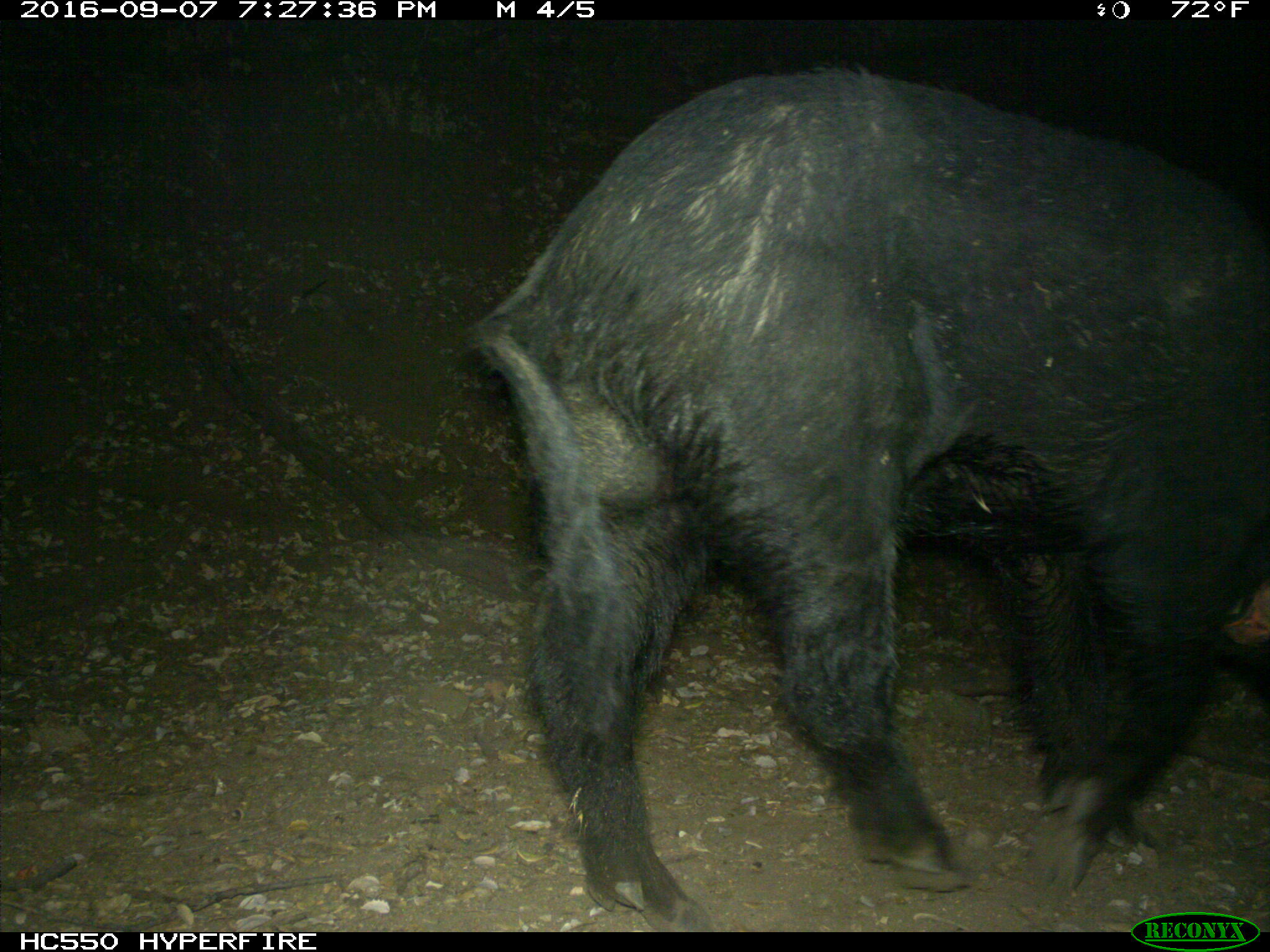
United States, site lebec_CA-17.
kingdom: Animalia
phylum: Chordata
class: Mammalia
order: Artiodactyla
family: Suidae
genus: Sus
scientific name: Sus scrofa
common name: wild boar